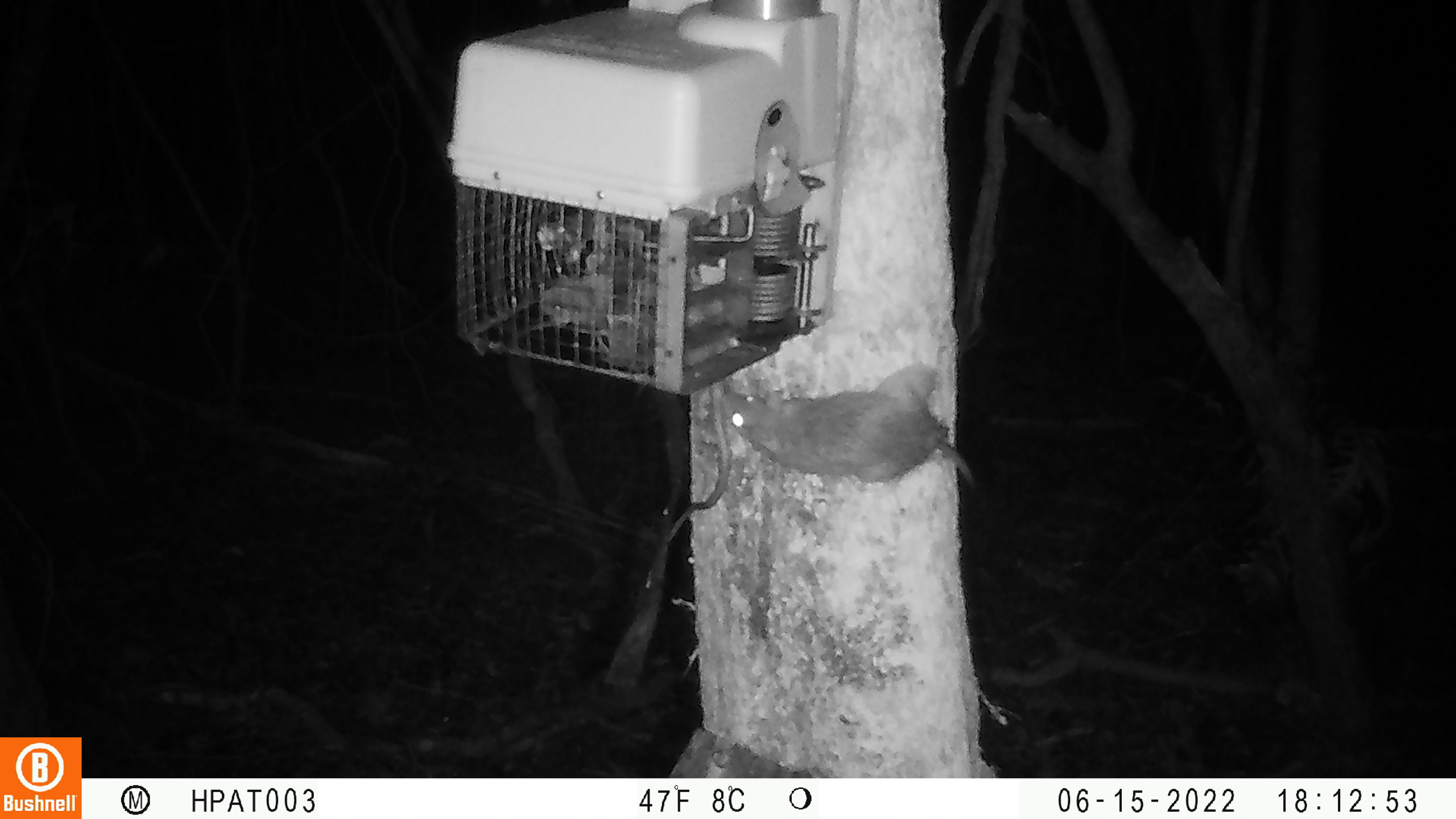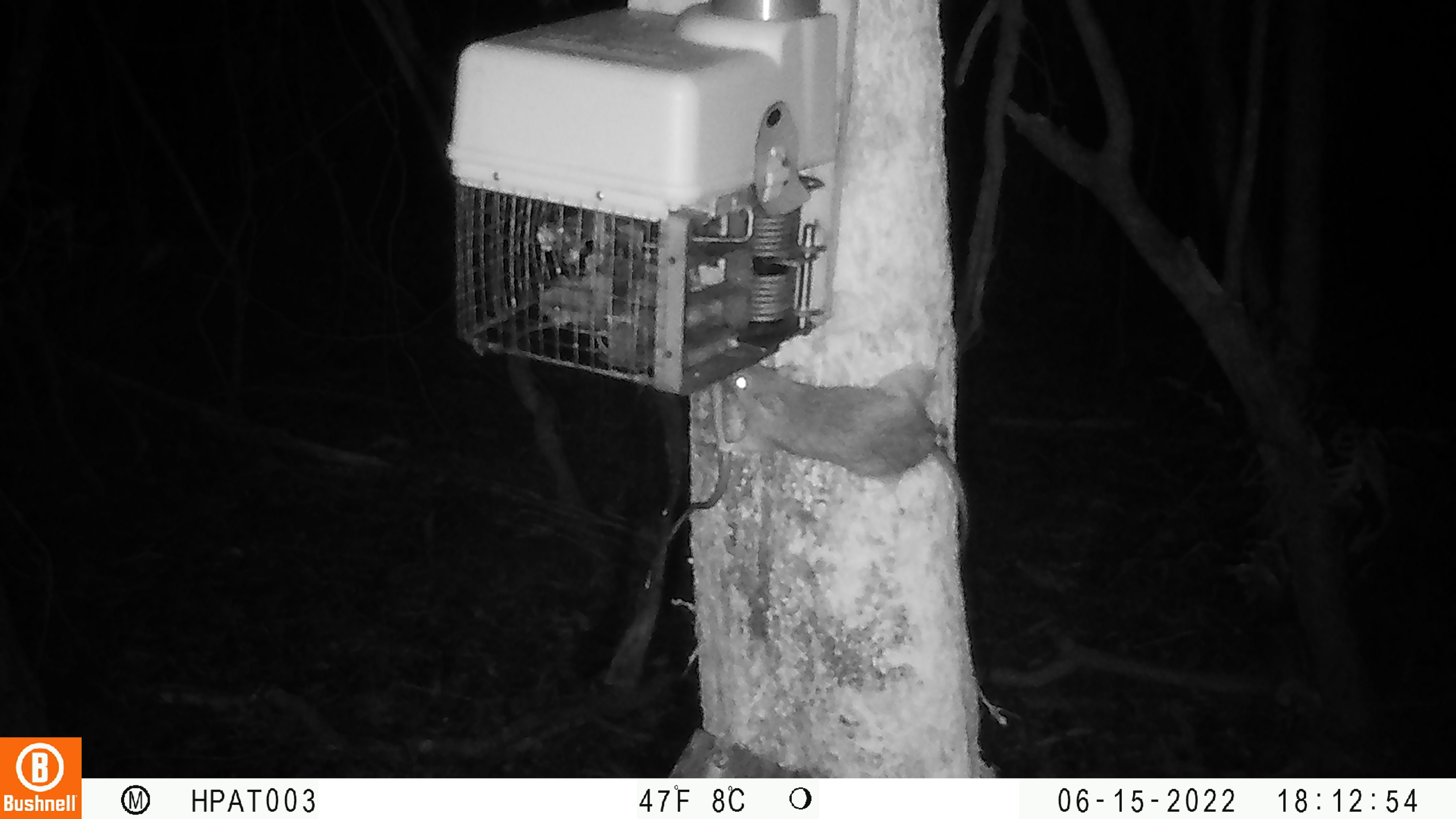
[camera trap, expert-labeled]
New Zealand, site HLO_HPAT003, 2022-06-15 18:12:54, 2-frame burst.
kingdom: Animalia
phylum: Chordata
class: Mammalia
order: Rodentia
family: Muridae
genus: Rattus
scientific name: Rattus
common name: rat